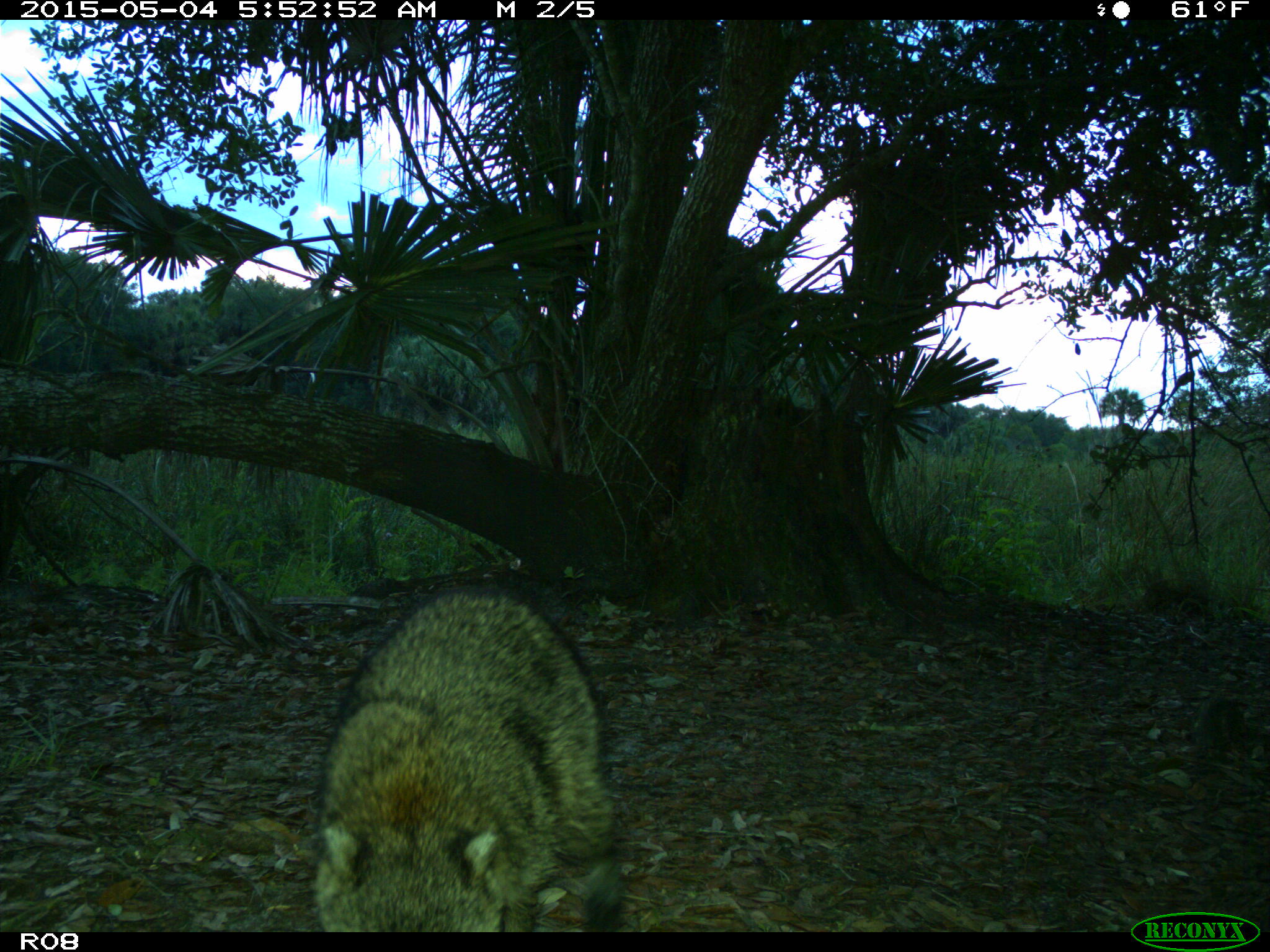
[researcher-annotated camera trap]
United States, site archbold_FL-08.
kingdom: Animalia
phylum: Chordata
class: Mammalia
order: Carnivora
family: Procyonidae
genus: Procyon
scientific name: Procyon lotor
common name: common raccoon